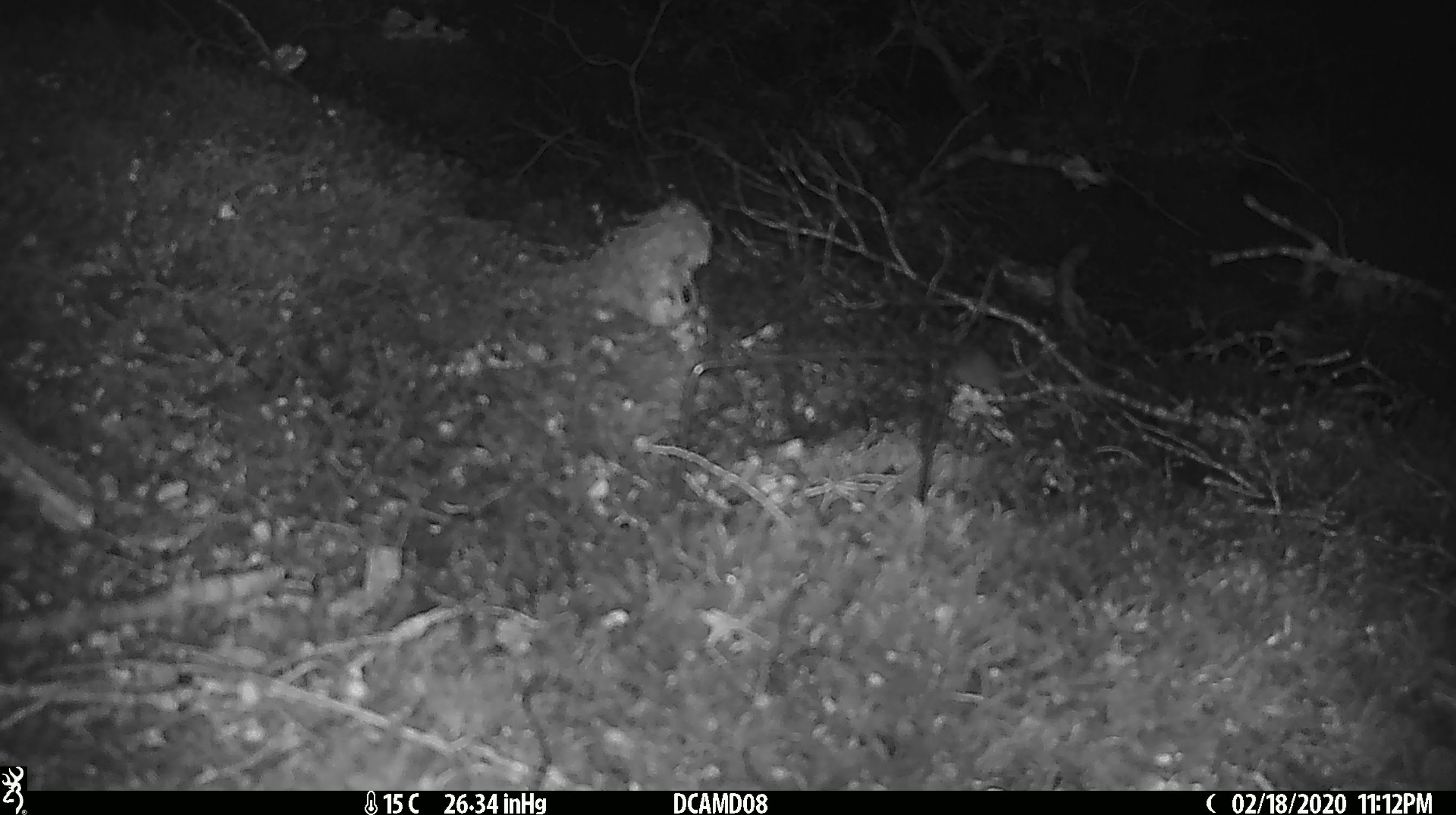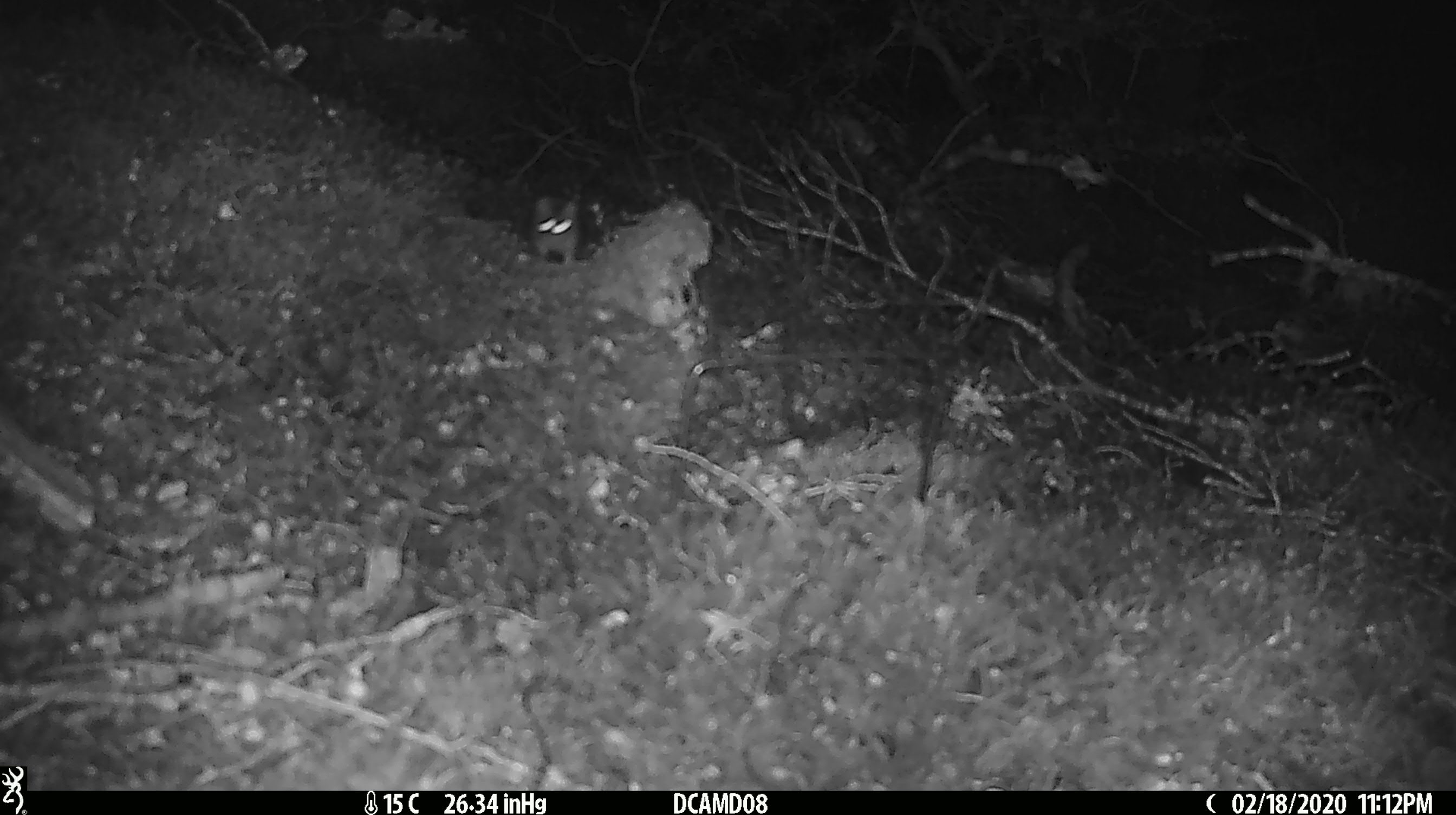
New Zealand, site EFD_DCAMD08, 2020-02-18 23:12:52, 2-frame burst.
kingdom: Animalia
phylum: Chordata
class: Mammalia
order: Rodentia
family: Muridae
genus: Mus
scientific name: Mus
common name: mouse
Mouse (Mus).